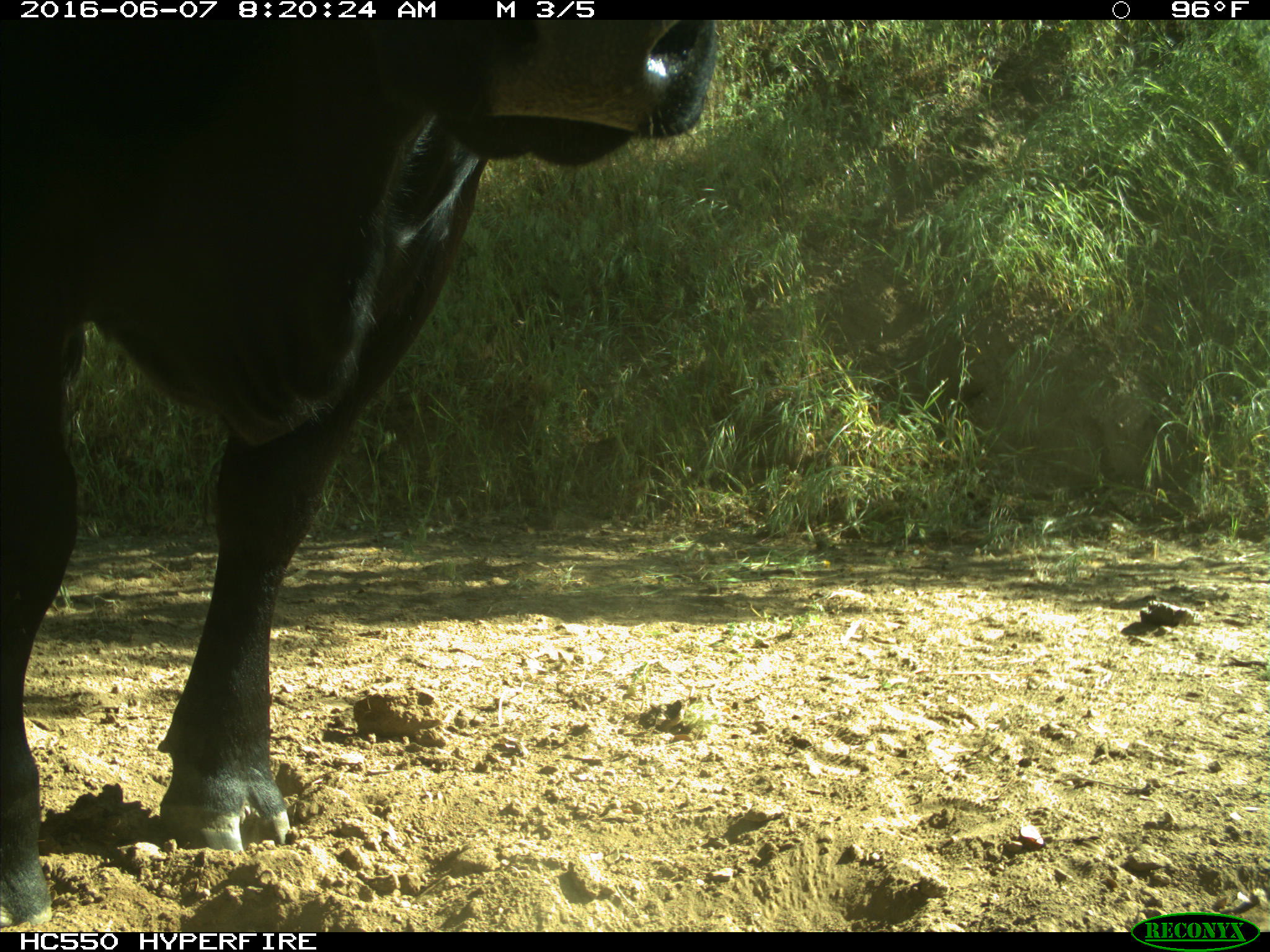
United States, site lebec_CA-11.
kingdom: Animalia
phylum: Chordata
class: Mammalia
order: Artiodactyla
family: Bovidae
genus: Bos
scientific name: Bos taurus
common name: domestic cow